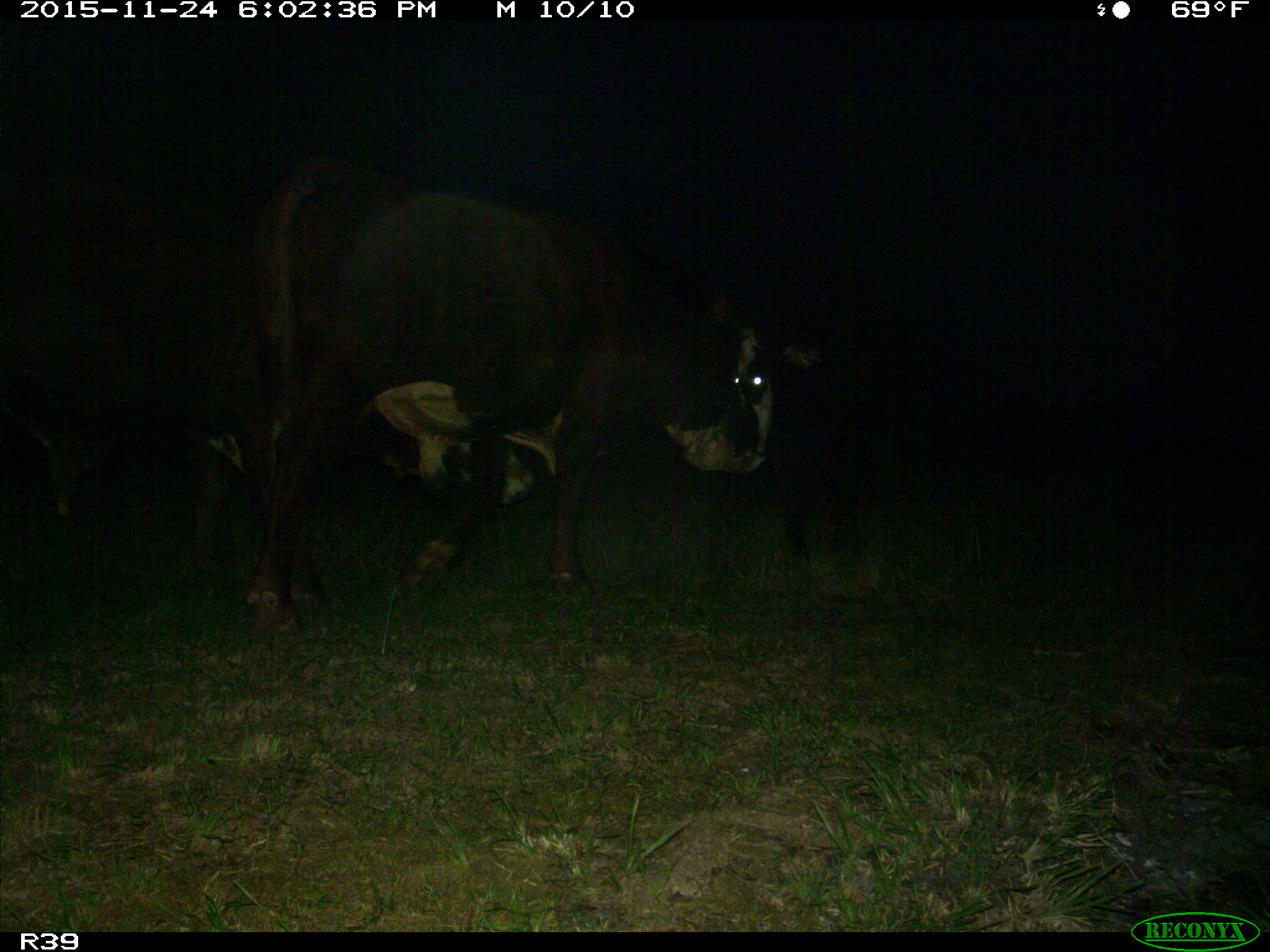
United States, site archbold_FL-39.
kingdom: Animalia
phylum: Chordata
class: Mammalia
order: Artiodactyla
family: Bovidae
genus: Bos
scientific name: Bos taurus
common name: domestic cow